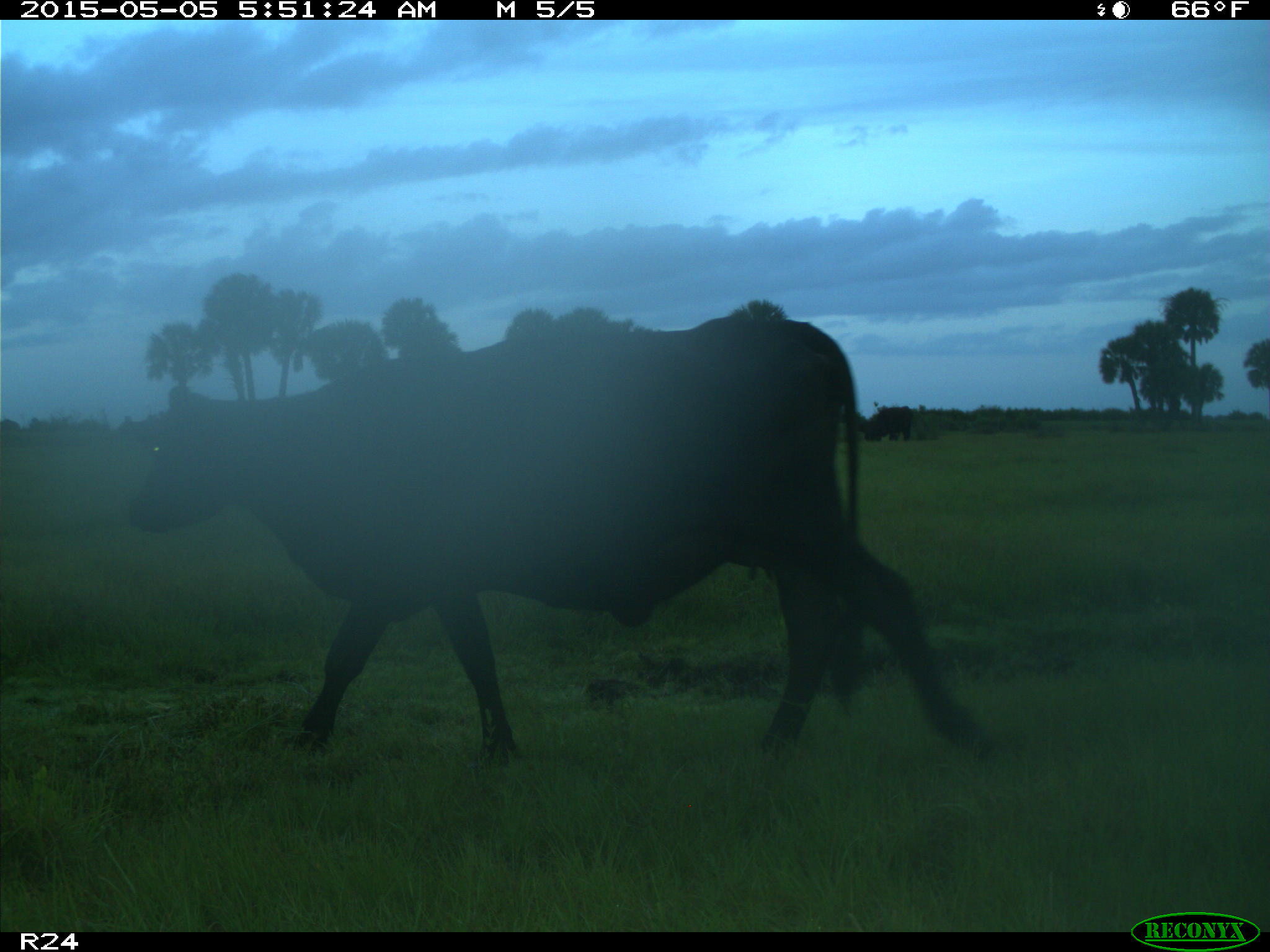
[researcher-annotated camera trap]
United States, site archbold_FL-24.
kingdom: Animalia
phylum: Chordata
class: Mammalia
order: Artiodactyla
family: Bovidae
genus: Bos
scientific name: Bos taurus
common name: domestic cow